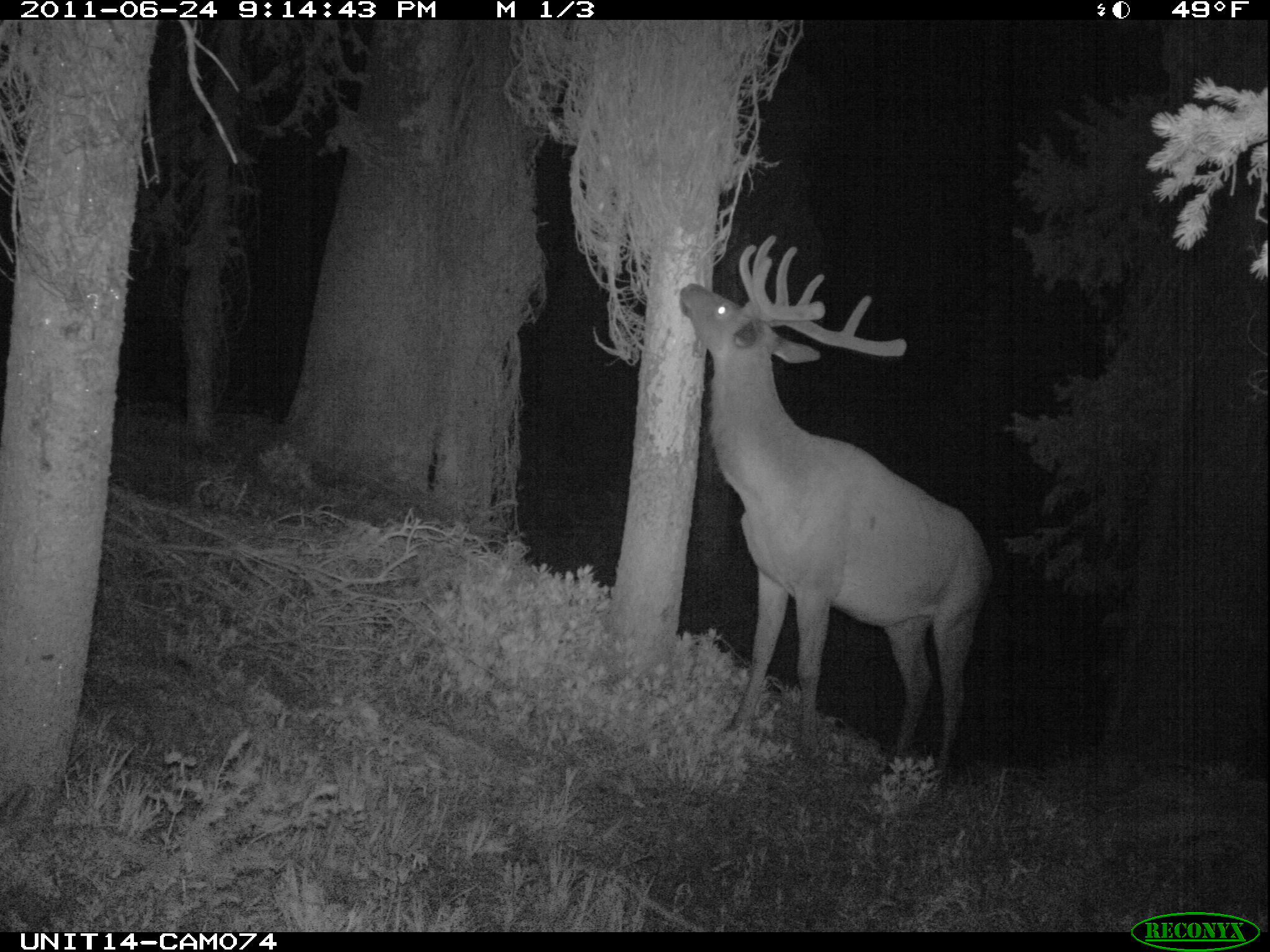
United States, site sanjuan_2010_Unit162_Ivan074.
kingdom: Animalia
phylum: Chordata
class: Mammalia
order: Artiodactyla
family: Cervidae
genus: Cervus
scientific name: Cervus elaphus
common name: red deer